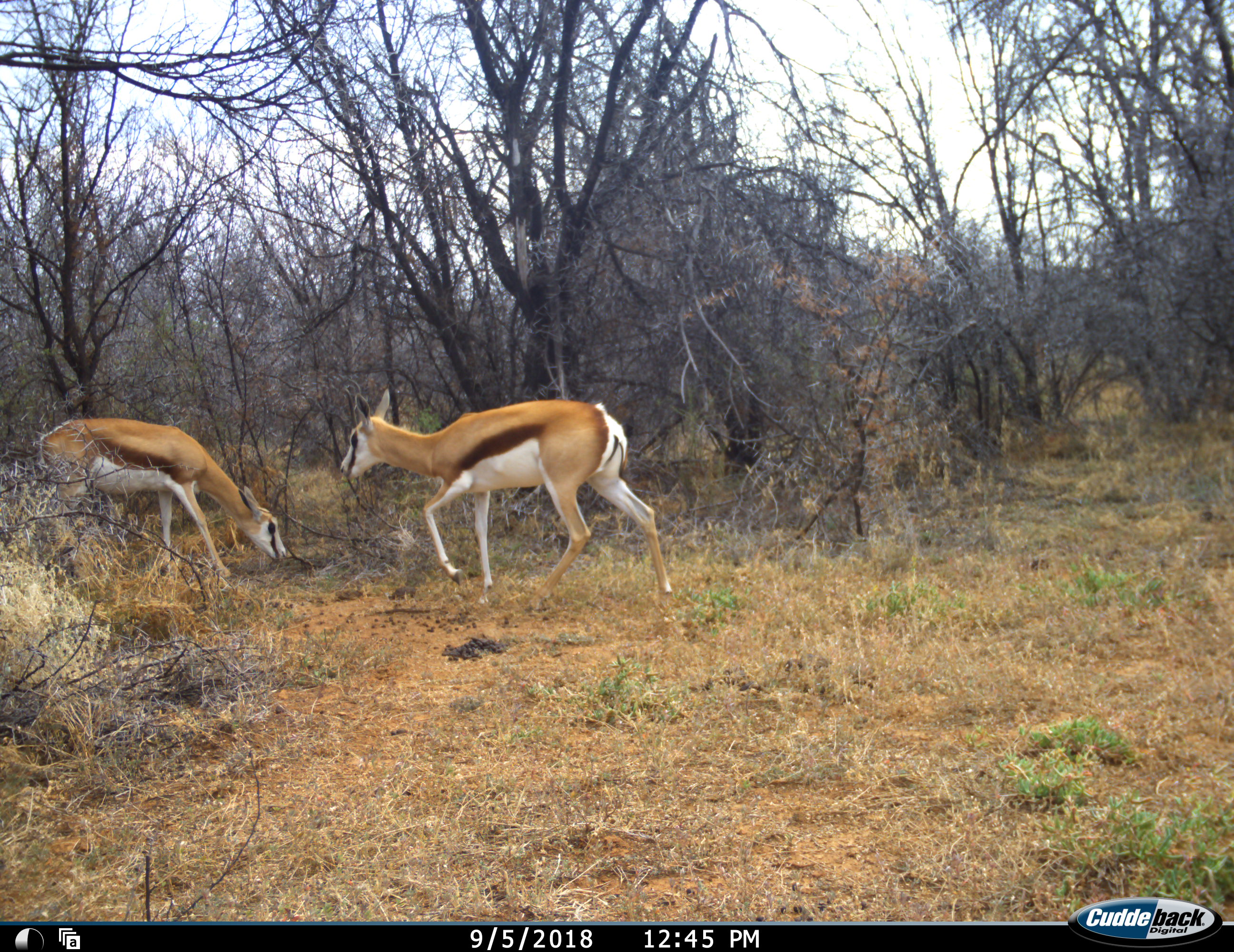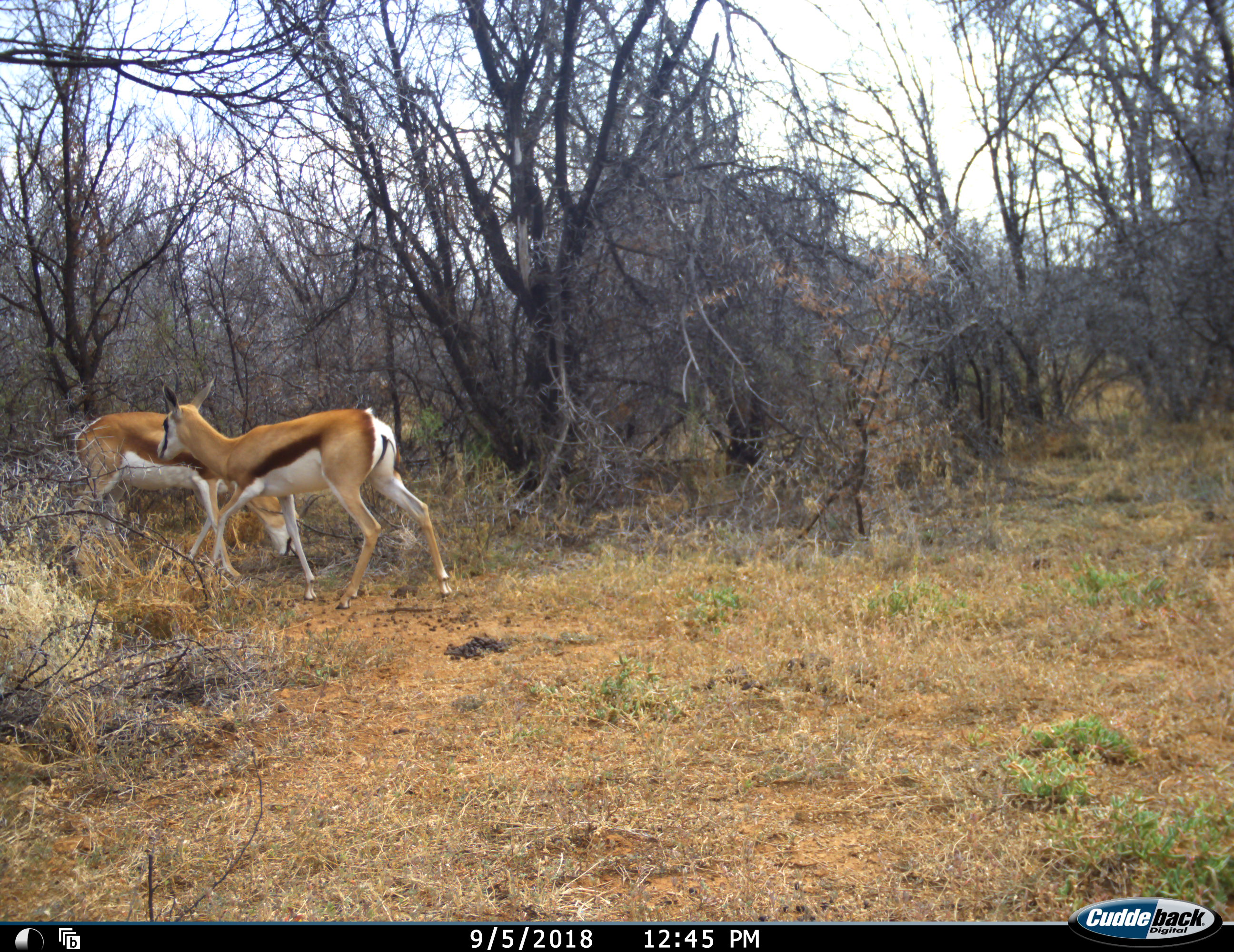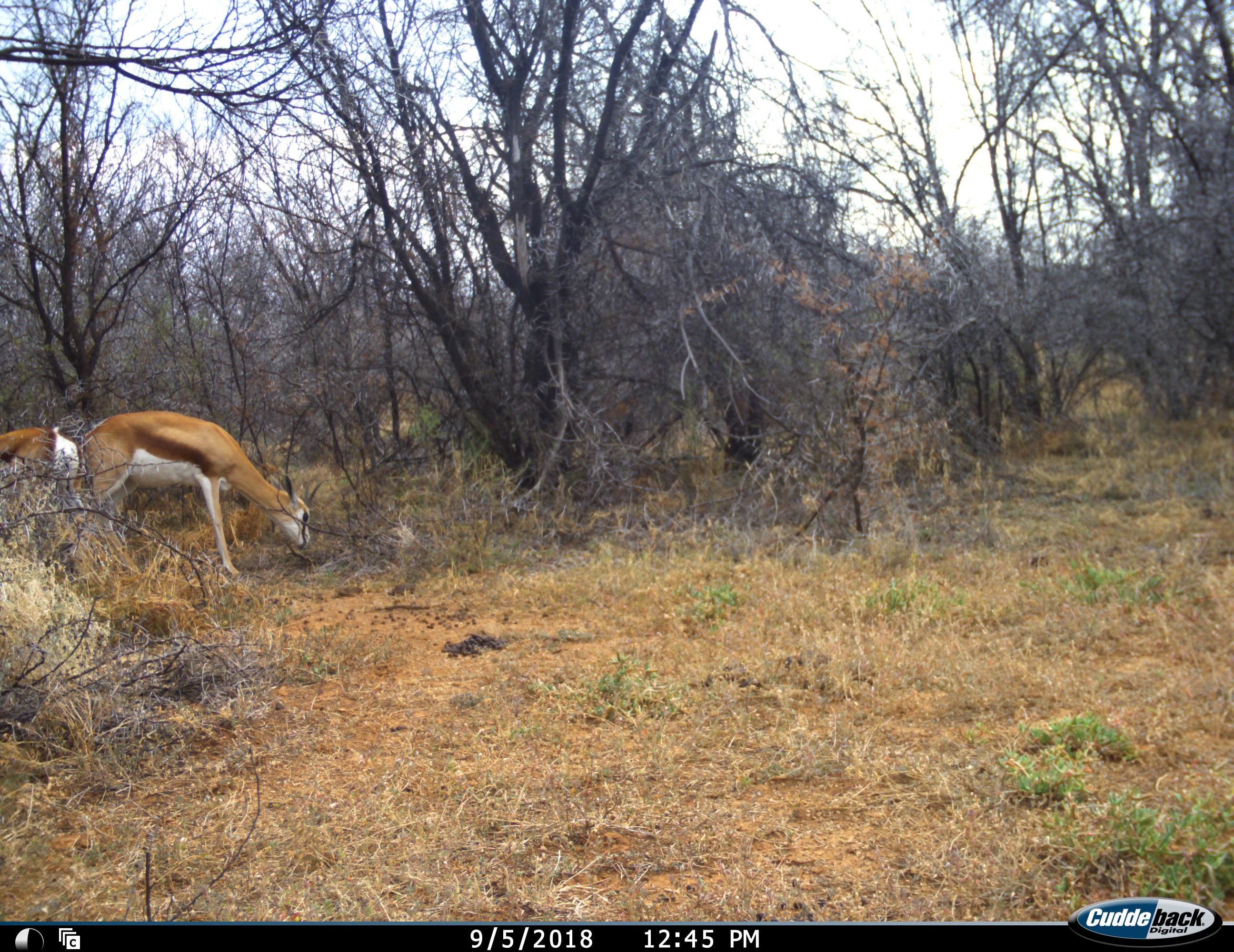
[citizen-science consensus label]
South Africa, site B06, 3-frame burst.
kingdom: Animalia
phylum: Chordata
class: Mammalia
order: Artiodactyla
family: Bovidae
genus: Antidorcas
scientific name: Antidorcas marsupialis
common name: springbok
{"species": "springbok (Antidorcas marsupialis)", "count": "2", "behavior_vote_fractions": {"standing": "10%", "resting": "0%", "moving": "100%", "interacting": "0%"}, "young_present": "10%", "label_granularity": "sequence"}